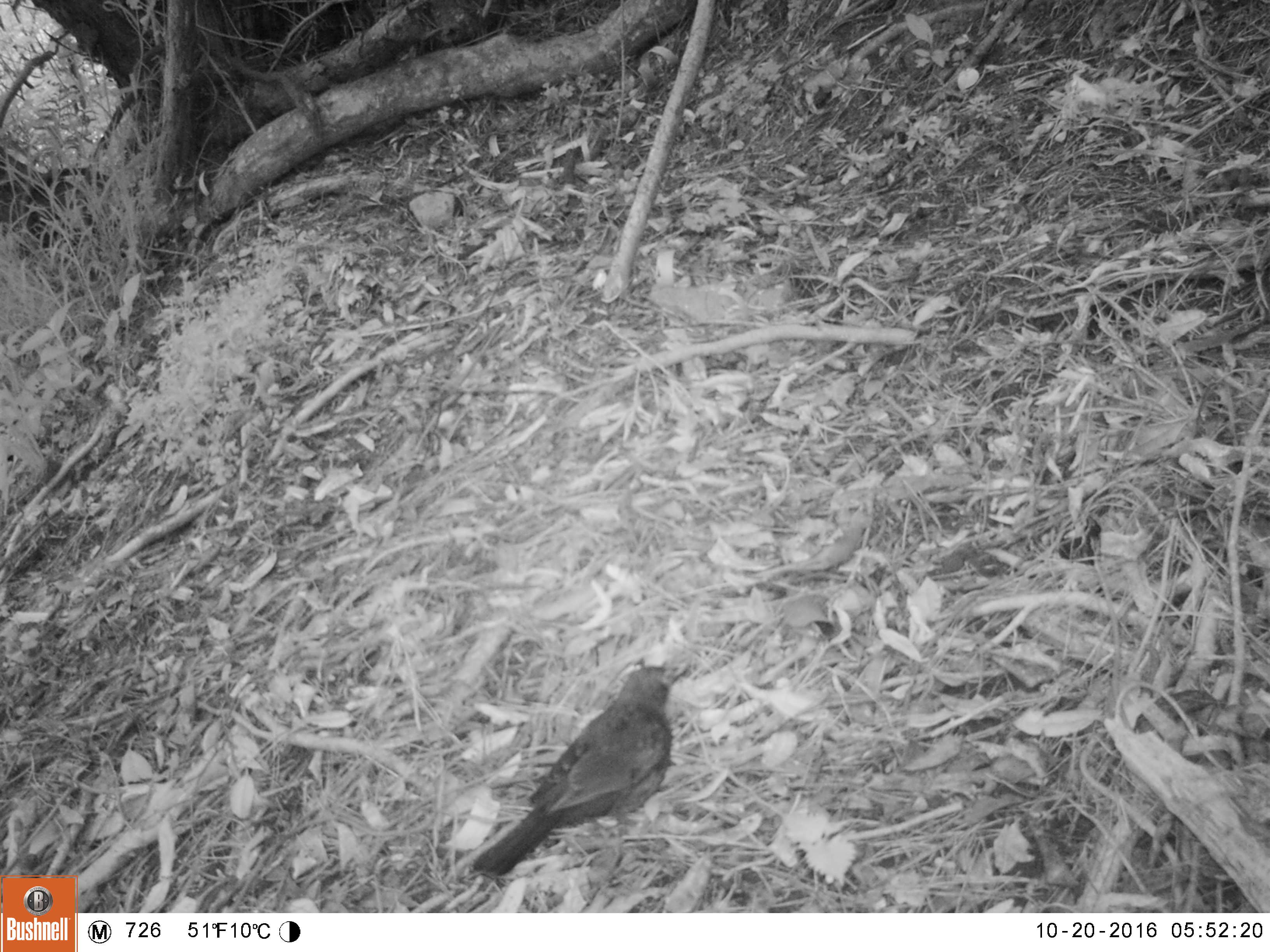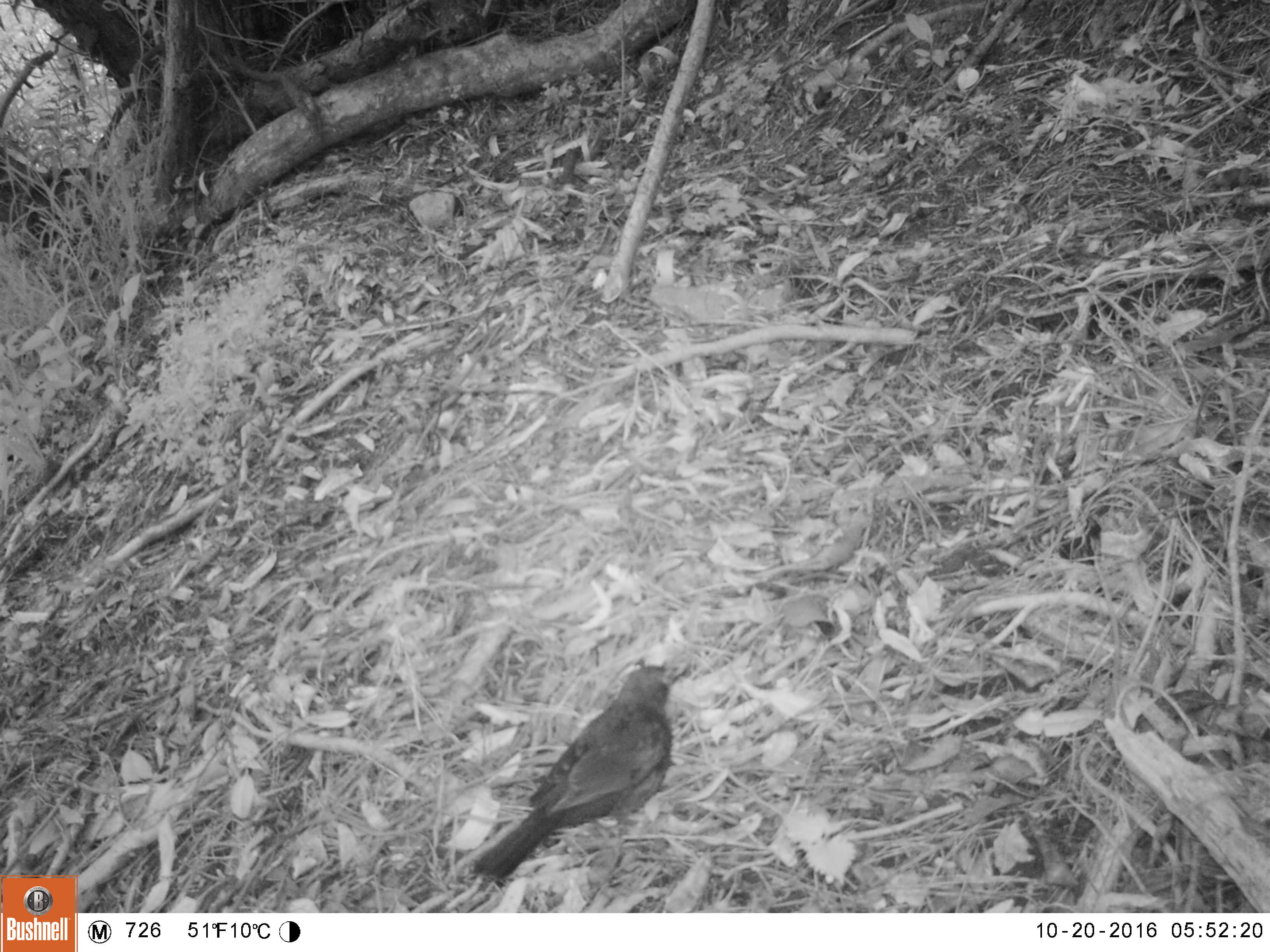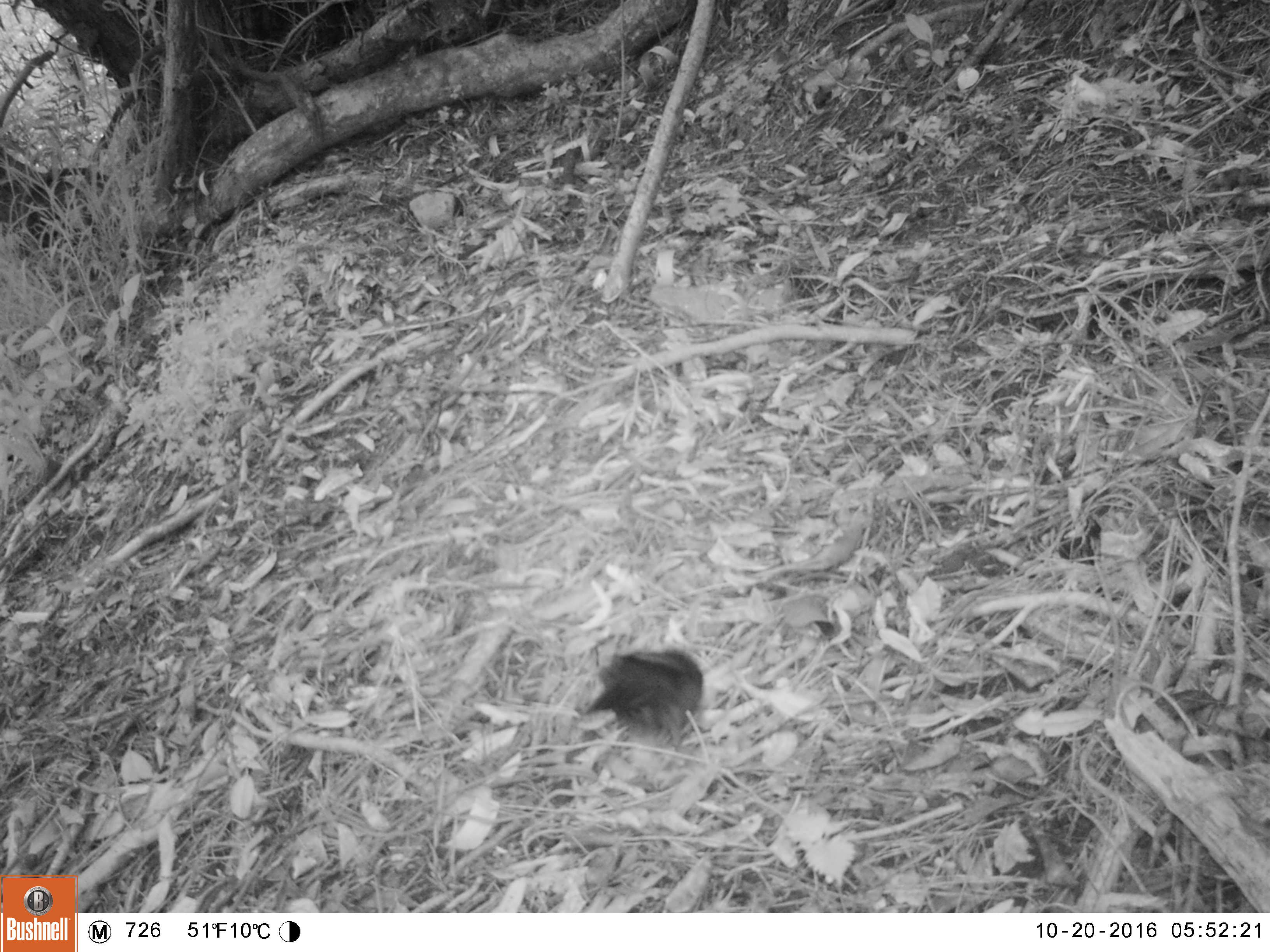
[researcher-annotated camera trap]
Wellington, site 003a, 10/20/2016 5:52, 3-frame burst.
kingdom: Animalia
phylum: Chordata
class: Aves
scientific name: Aves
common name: bird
Bird (Aves).